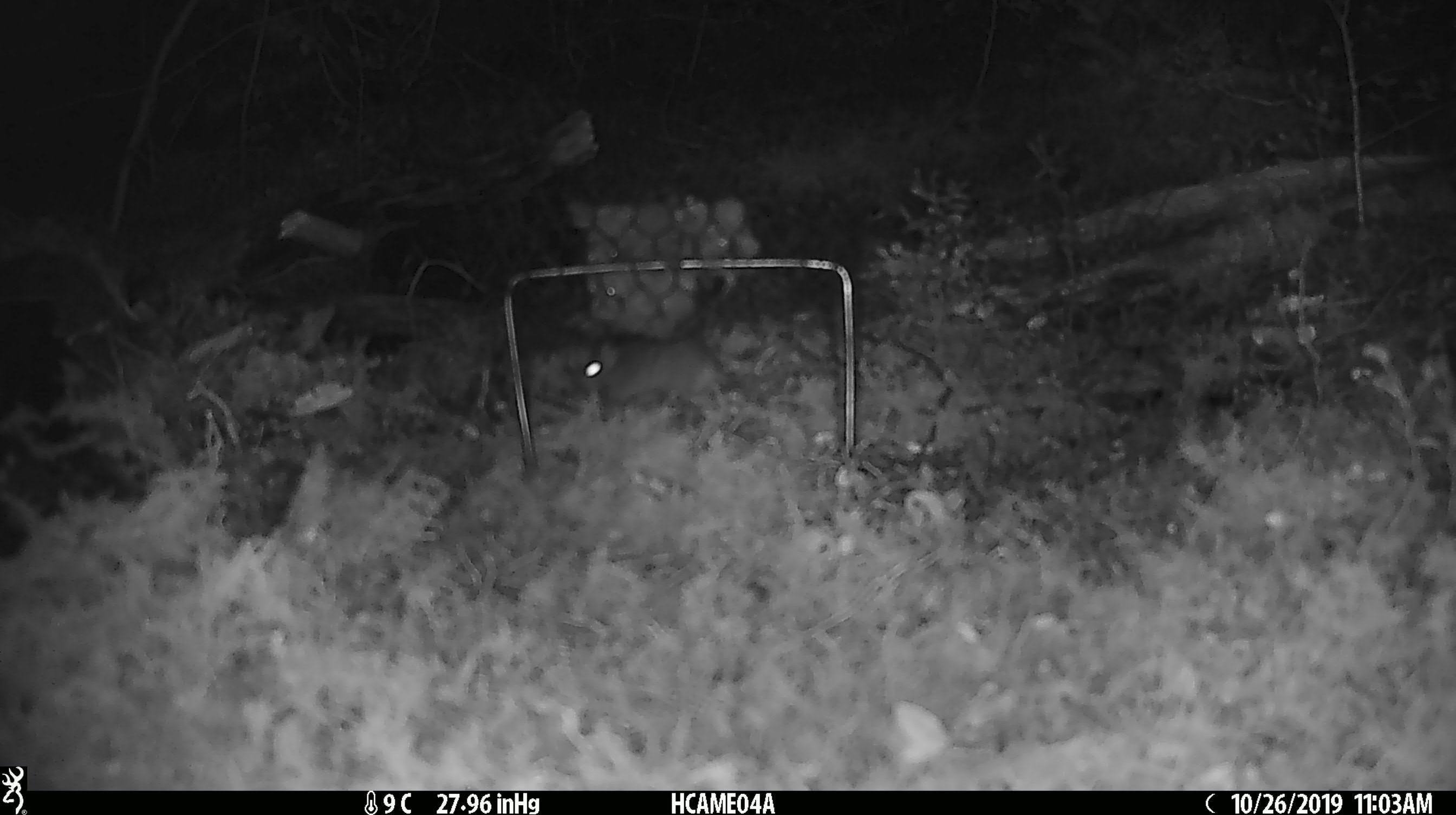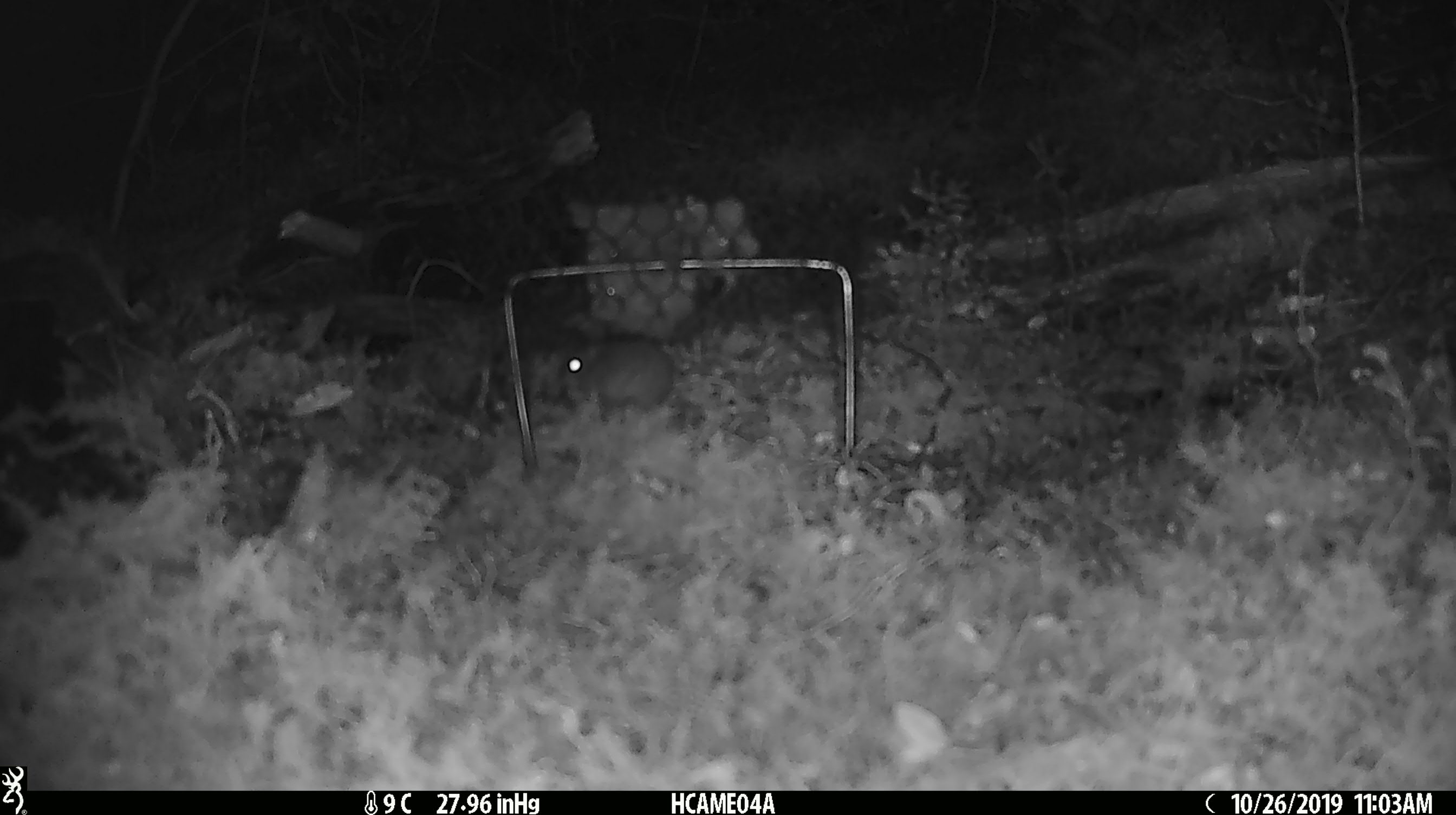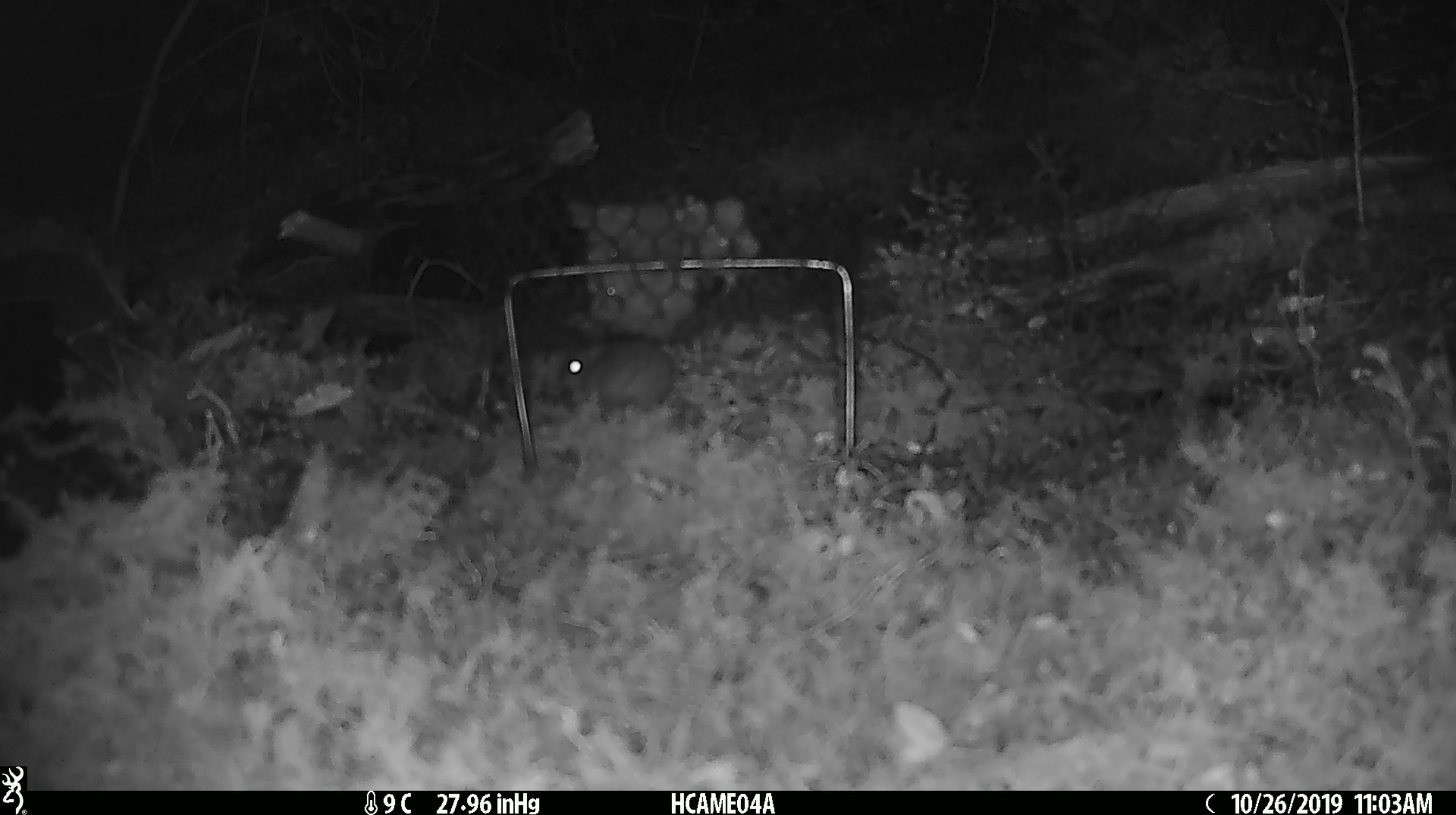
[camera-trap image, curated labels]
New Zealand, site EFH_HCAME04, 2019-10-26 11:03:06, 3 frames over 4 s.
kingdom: Animalia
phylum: Chordata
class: Mammalia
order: Rodentia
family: Muridae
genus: Mus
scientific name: Mus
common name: mouse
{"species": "mouse (Mus)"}